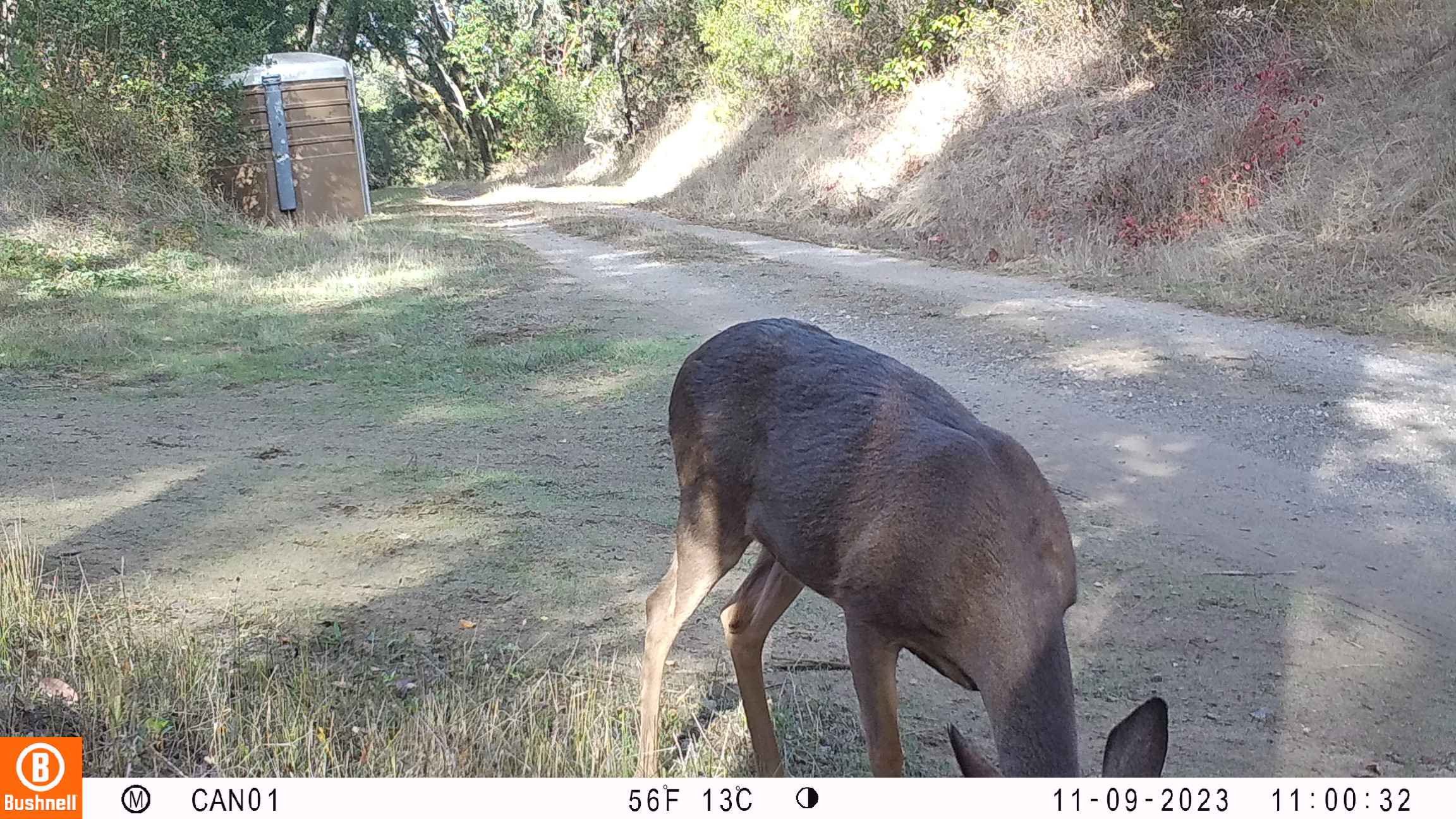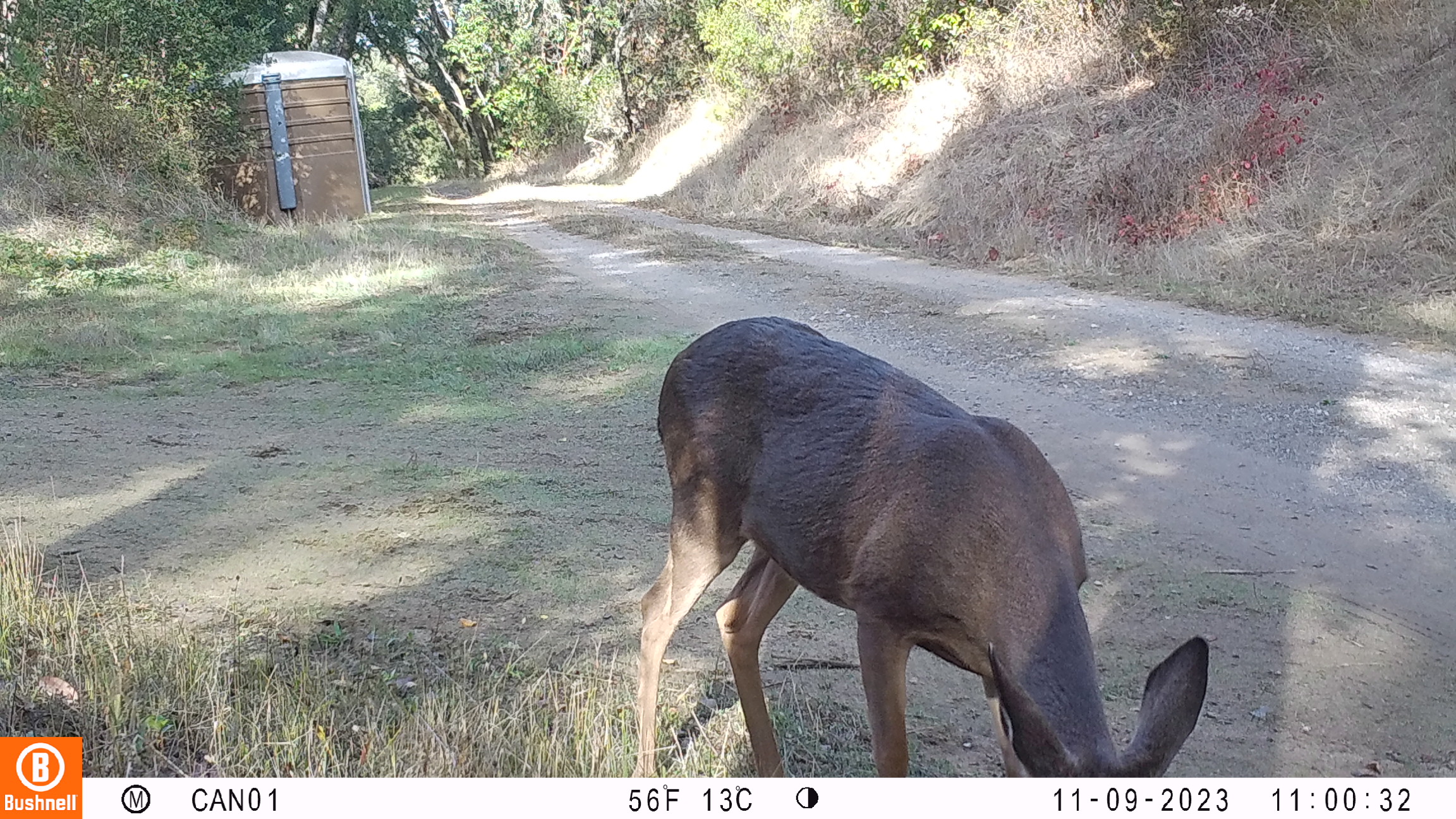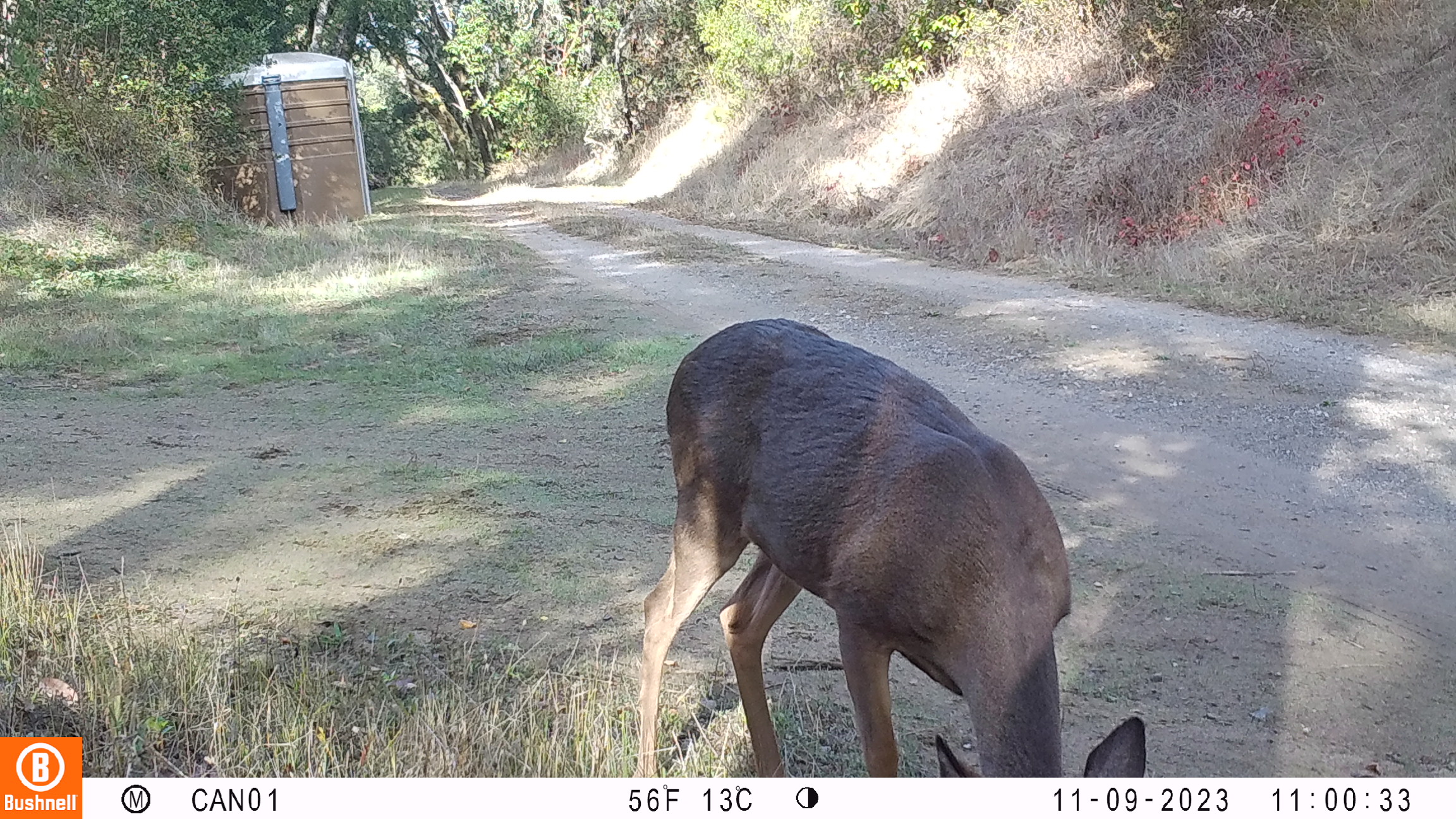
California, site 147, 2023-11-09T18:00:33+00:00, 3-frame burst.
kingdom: Animalia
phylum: Chordata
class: Mammalia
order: Artiodactyla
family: Cervidae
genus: Odocoileus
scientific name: Odocoileus hemionus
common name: mule deer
Mule deer (Odocoileus hemionus).